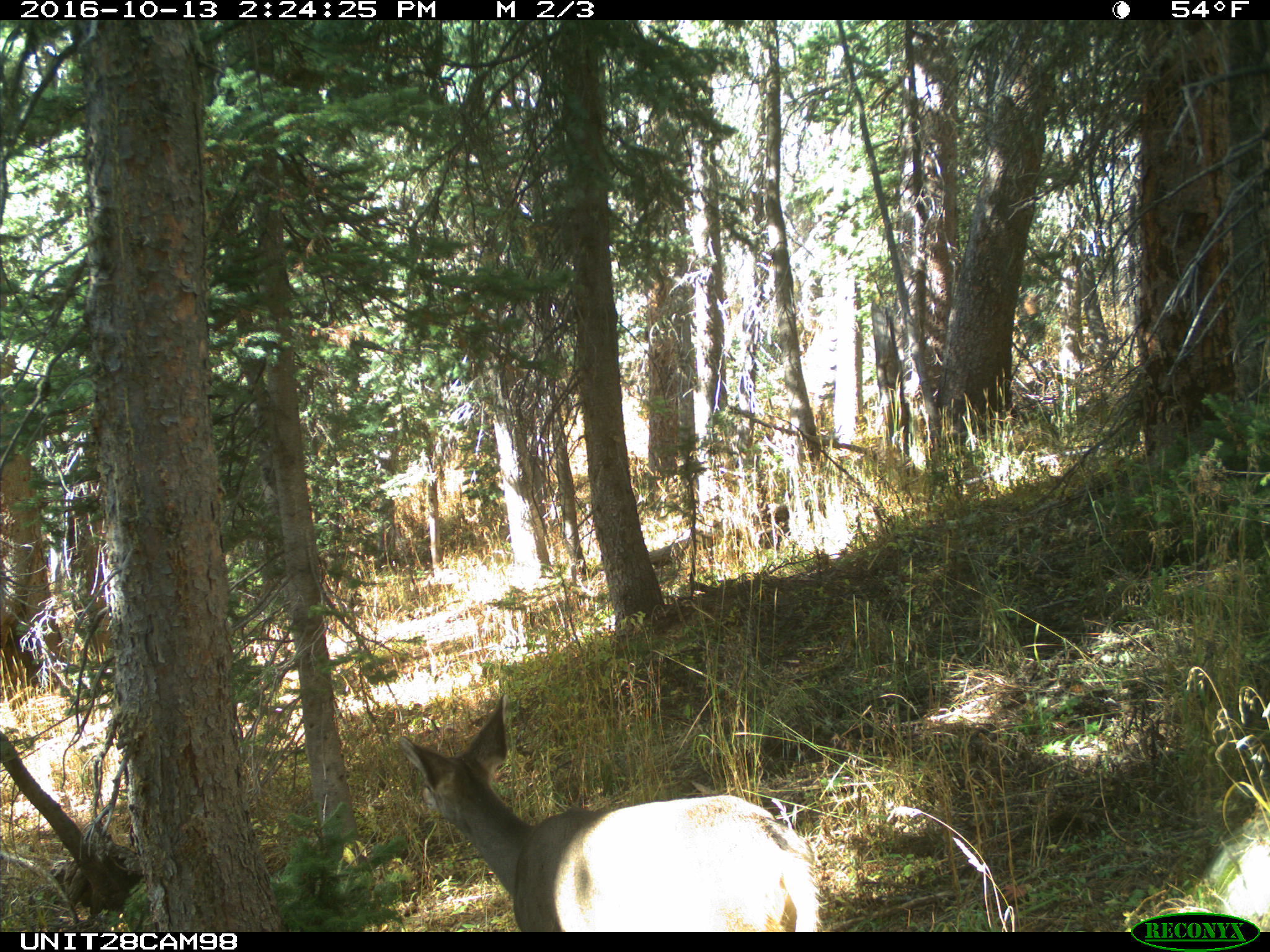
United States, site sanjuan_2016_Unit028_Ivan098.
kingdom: Animalia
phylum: Chordata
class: Mammalia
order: Artiodactyla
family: Cervidae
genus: Odocoileus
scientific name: Odocoileus hemionus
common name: mule deer